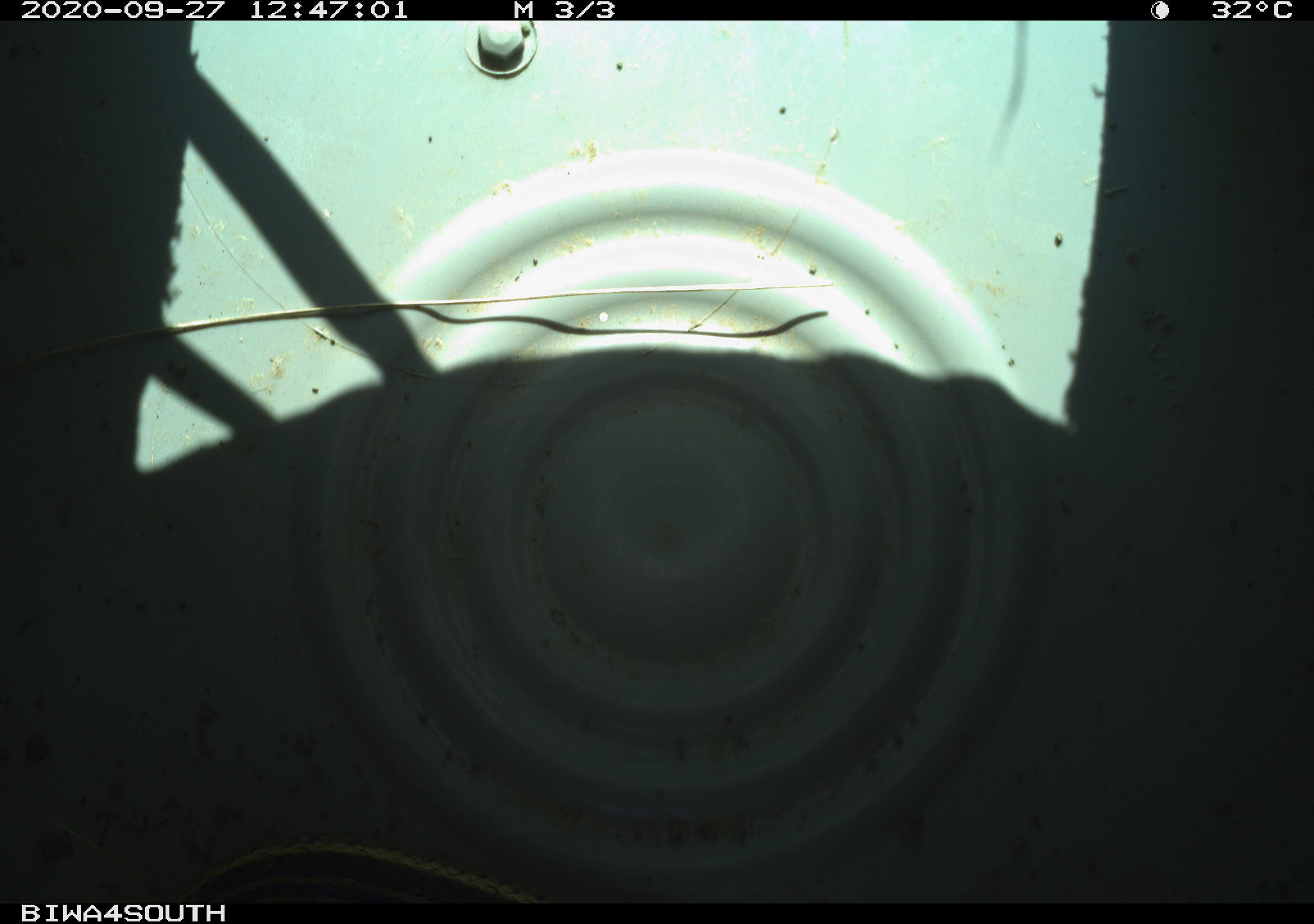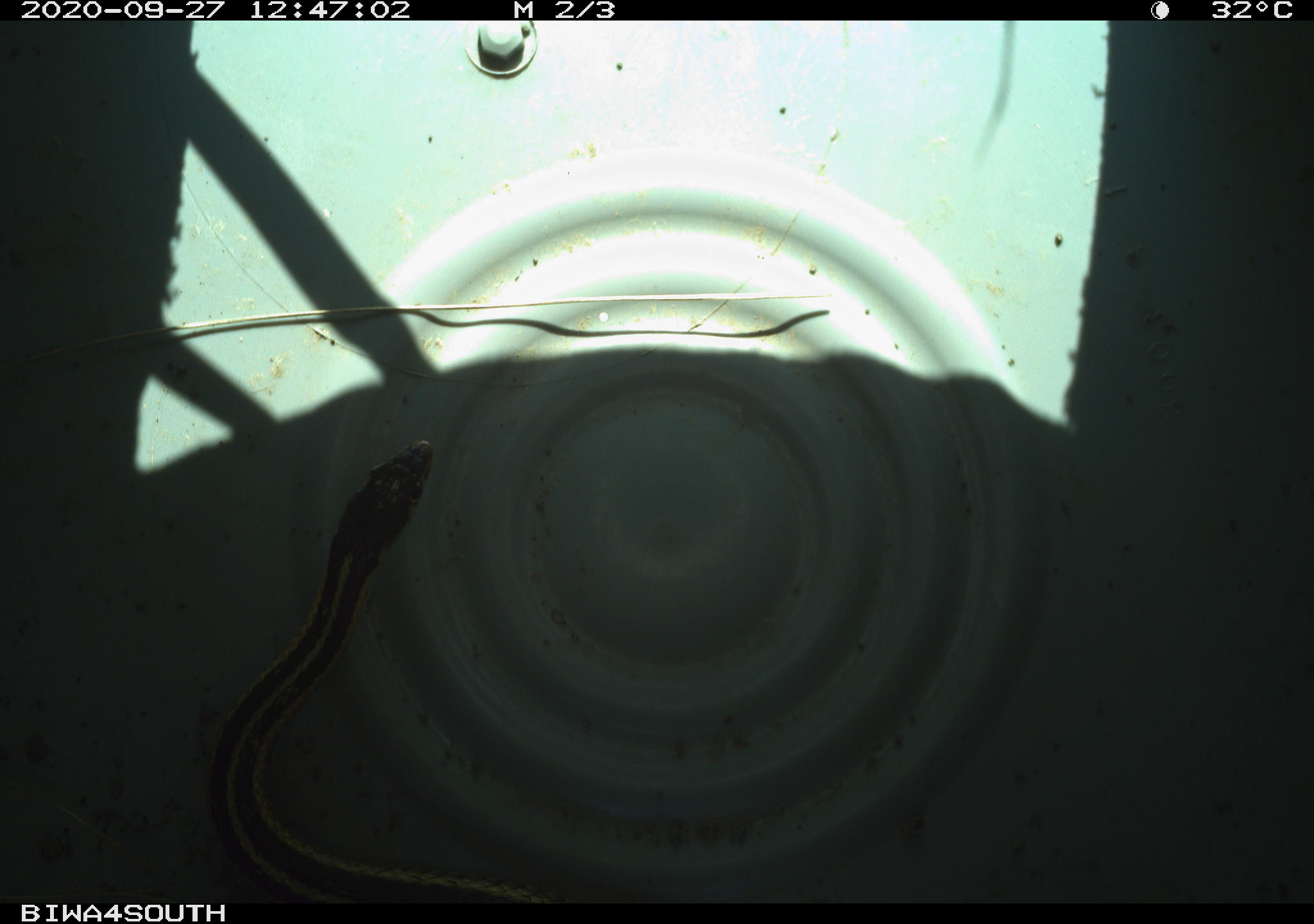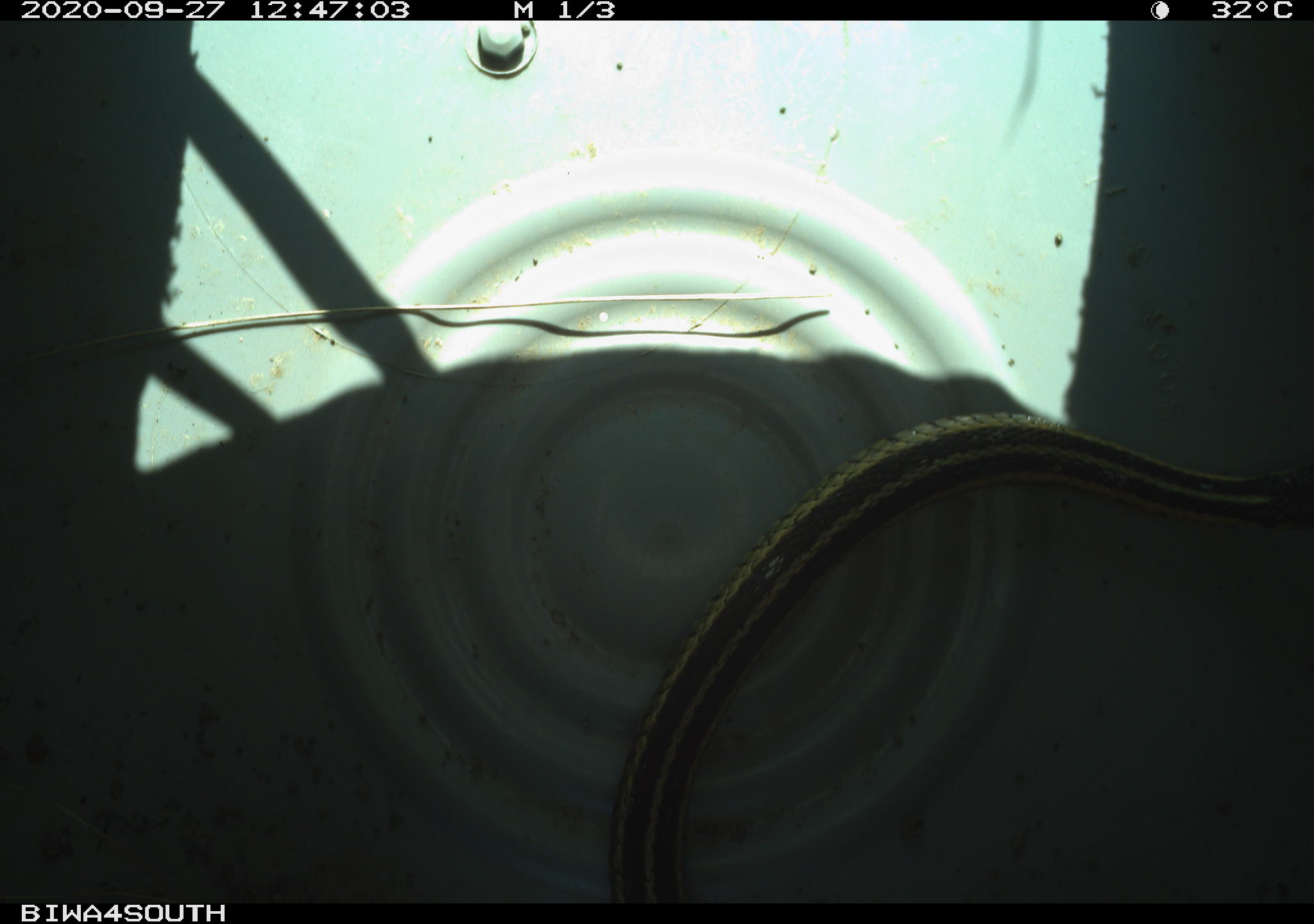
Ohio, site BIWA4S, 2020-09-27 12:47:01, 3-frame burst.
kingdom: Animalia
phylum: Chordata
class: Reptilia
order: Squamata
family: Colubridae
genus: Thamnophis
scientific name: Thamnophis sirtalis sirtalis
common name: eastern gartersnake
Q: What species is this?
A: Eastern gartersnake (Thamnophis sirtalis sirtalis).